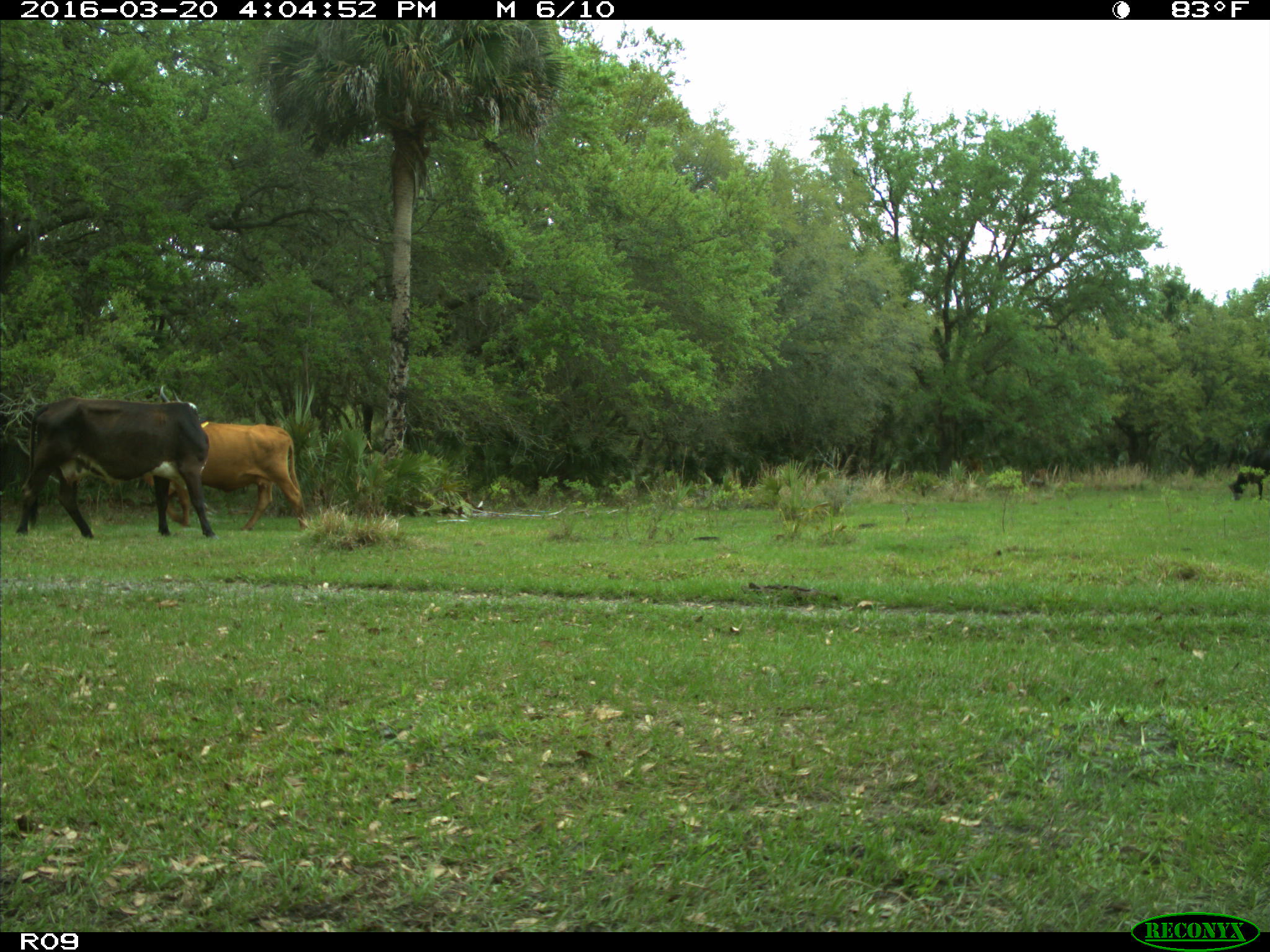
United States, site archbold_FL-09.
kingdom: Animalia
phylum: Chordata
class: Mammalia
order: Artiodactyla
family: Bovidae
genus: Bos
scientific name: Bos taurus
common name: domestic cow